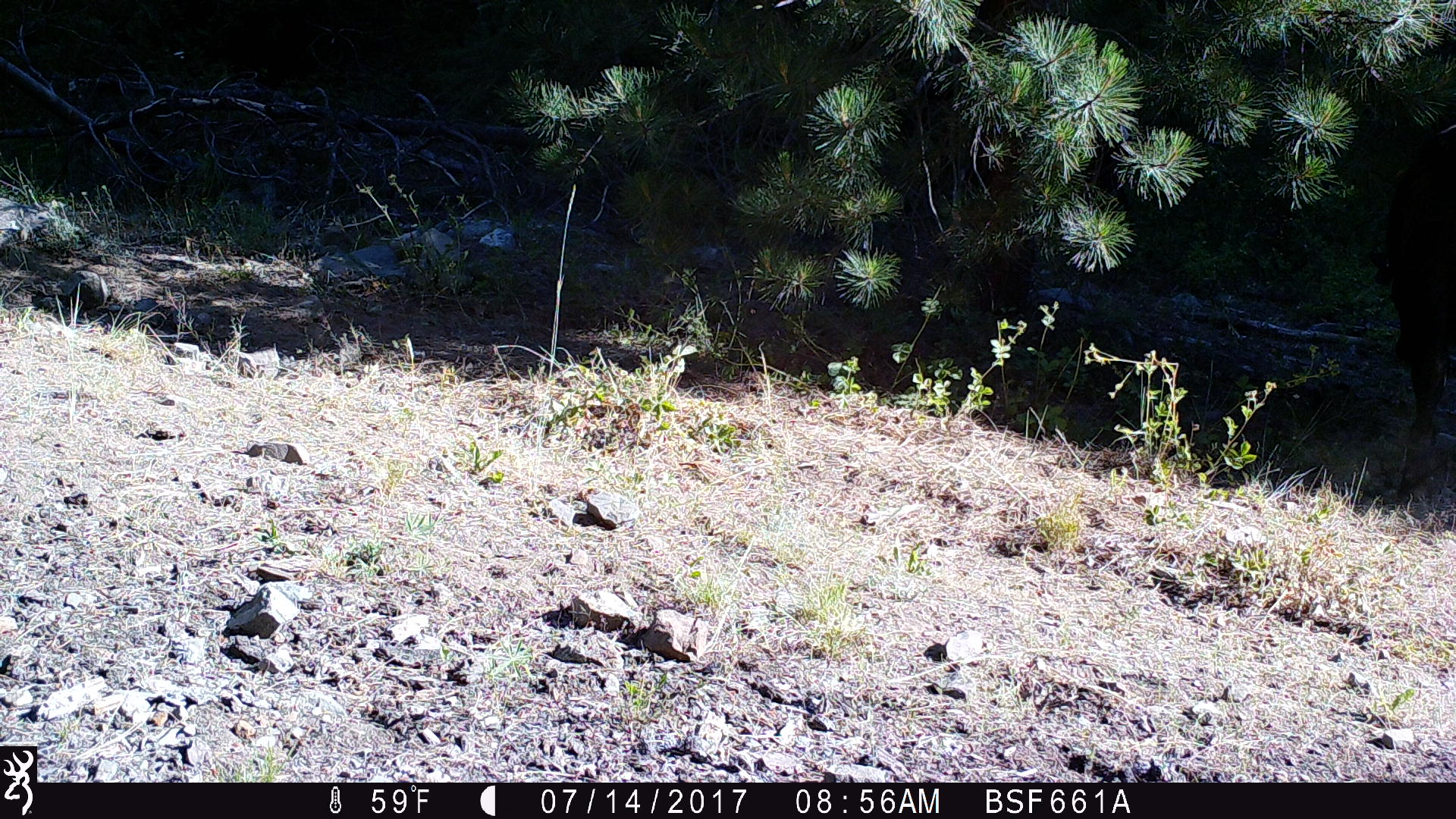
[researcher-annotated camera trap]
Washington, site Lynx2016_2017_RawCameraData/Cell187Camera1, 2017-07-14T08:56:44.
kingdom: Animalia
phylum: Chordata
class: Mammalia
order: Artiodactyla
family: Bovidae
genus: Bos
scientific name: Bos taurus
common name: domestic cattle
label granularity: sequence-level